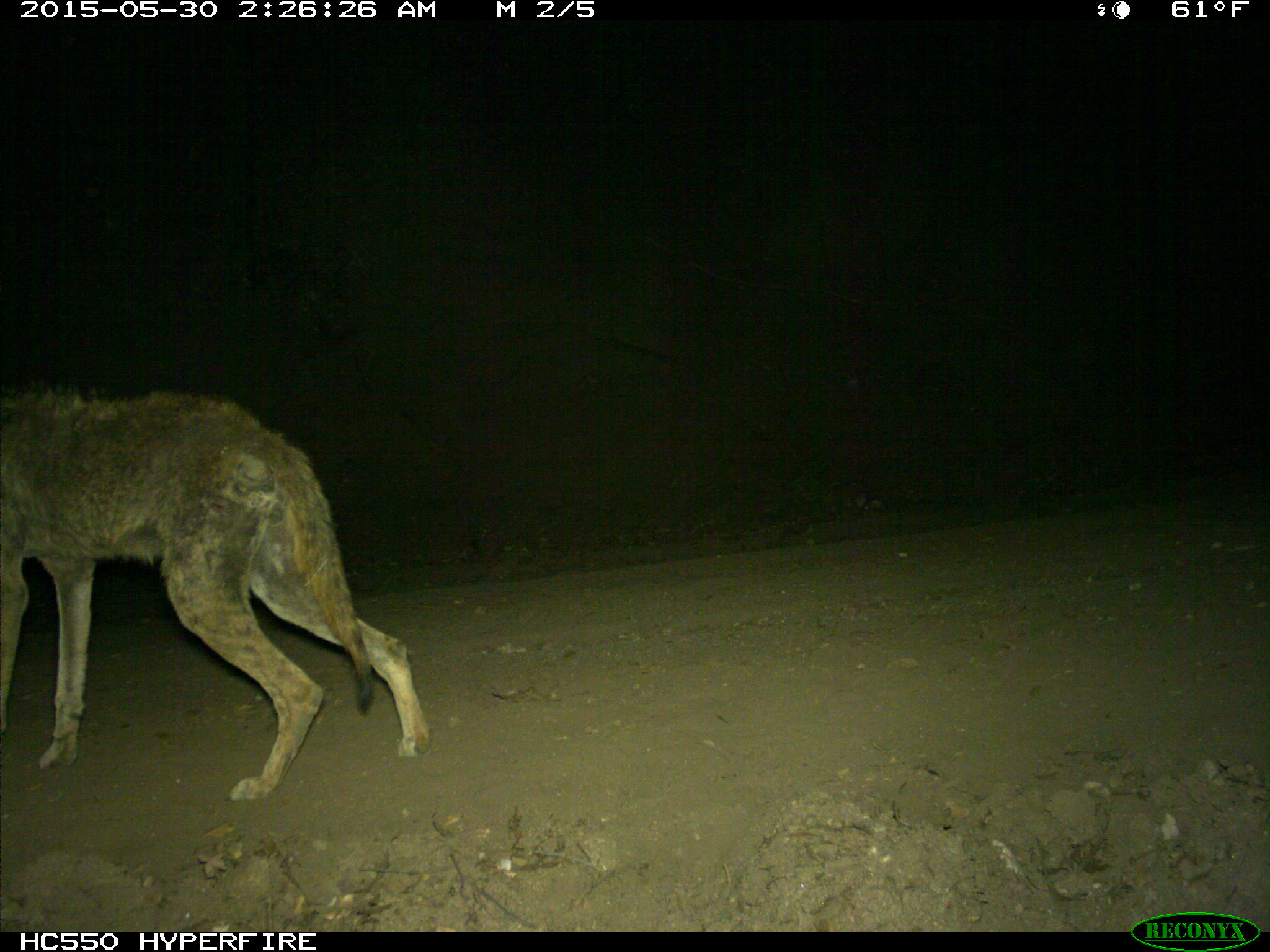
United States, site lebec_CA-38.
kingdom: Animalia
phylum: Chordata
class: Mammalia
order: Carnivora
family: Canidae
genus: Canis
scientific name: Canis latrans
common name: coyote